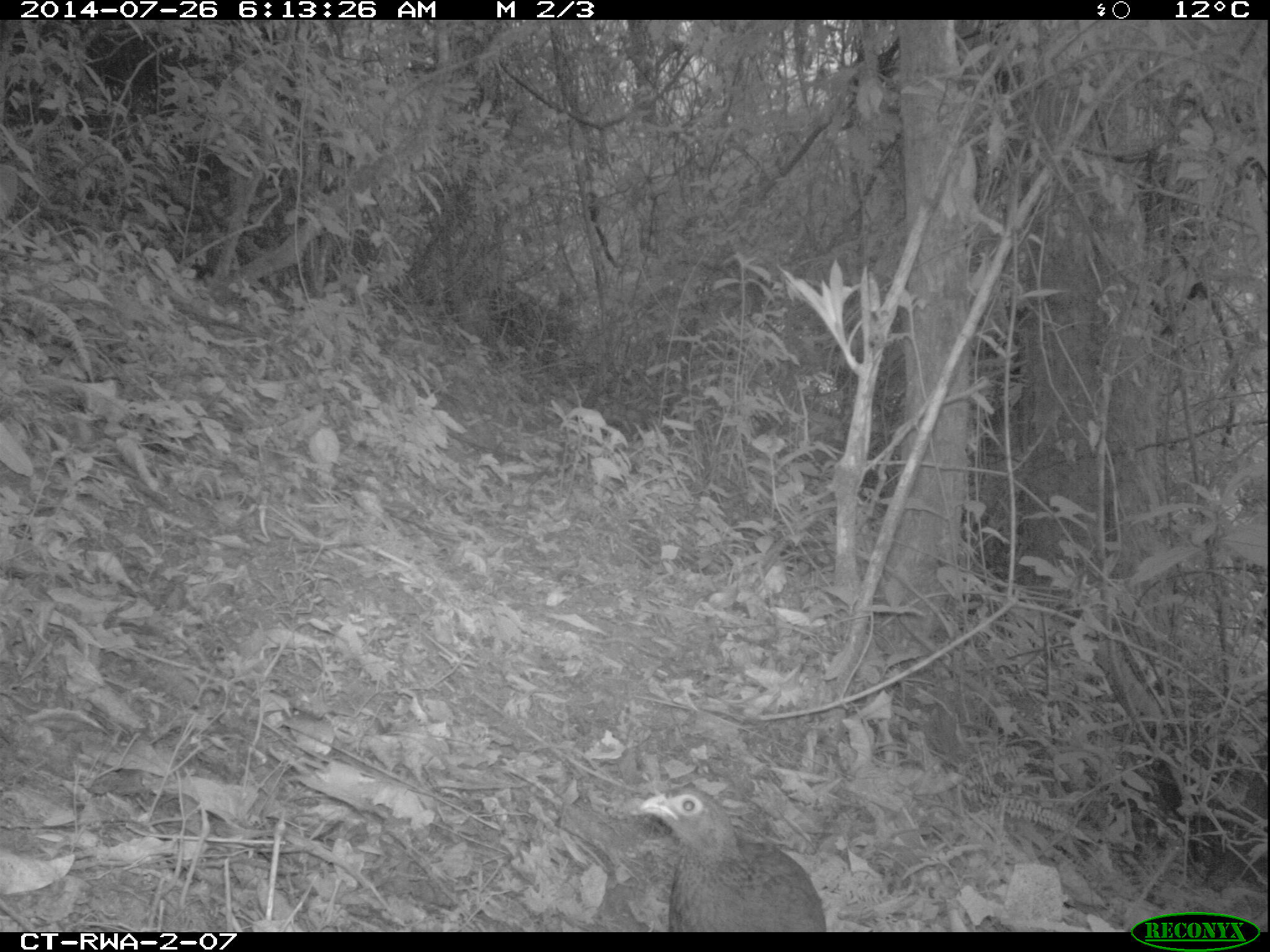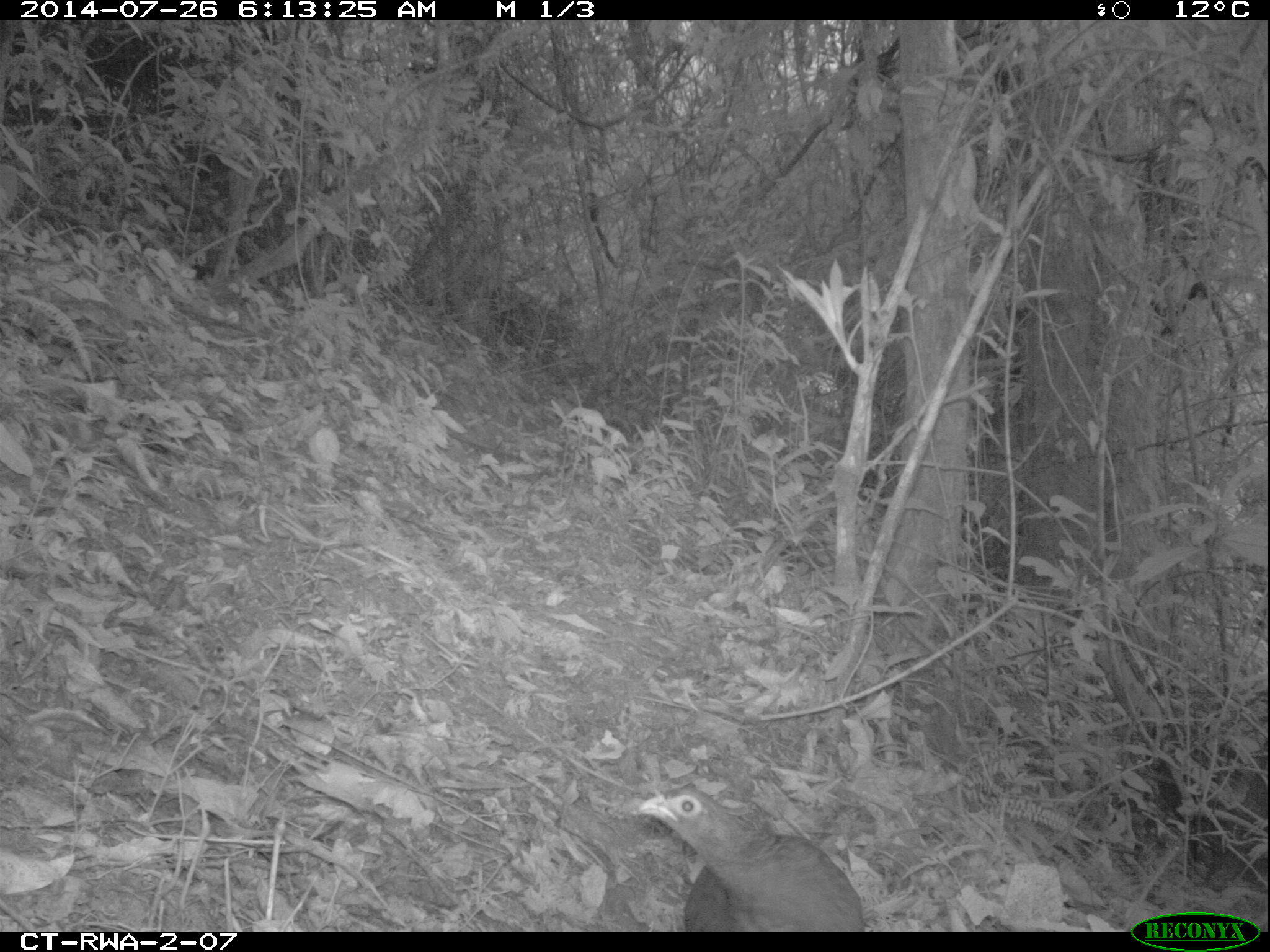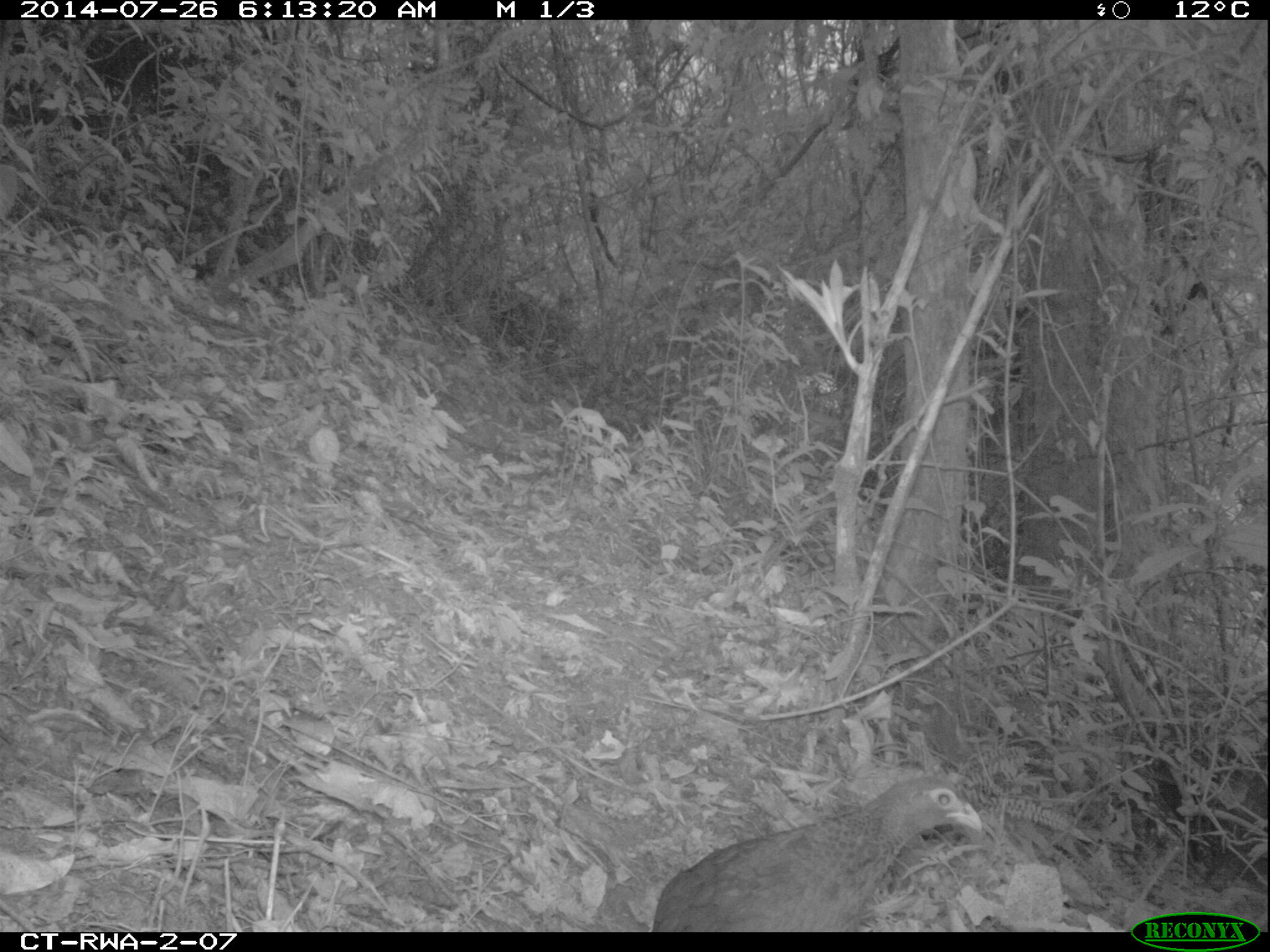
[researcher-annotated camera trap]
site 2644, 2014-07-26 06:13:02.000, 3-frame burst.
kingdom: Animalia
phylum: Chordata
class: Aves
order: Galliformes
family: Phasianidae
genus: Pternistis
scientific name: Pternistis nobilis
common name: handsome francolin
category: francolinus nobilis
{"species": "francolinus nobilis (handsome francolin) (Pternistis nobilis)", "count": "1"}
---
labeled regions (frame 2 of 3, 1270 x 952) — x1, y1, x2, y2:
francolinus nobilis: 632, 779, 870, 933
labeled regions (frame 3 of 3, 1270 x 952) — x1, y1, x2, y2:
francolinus nobilis: 646, 769, 986, 930